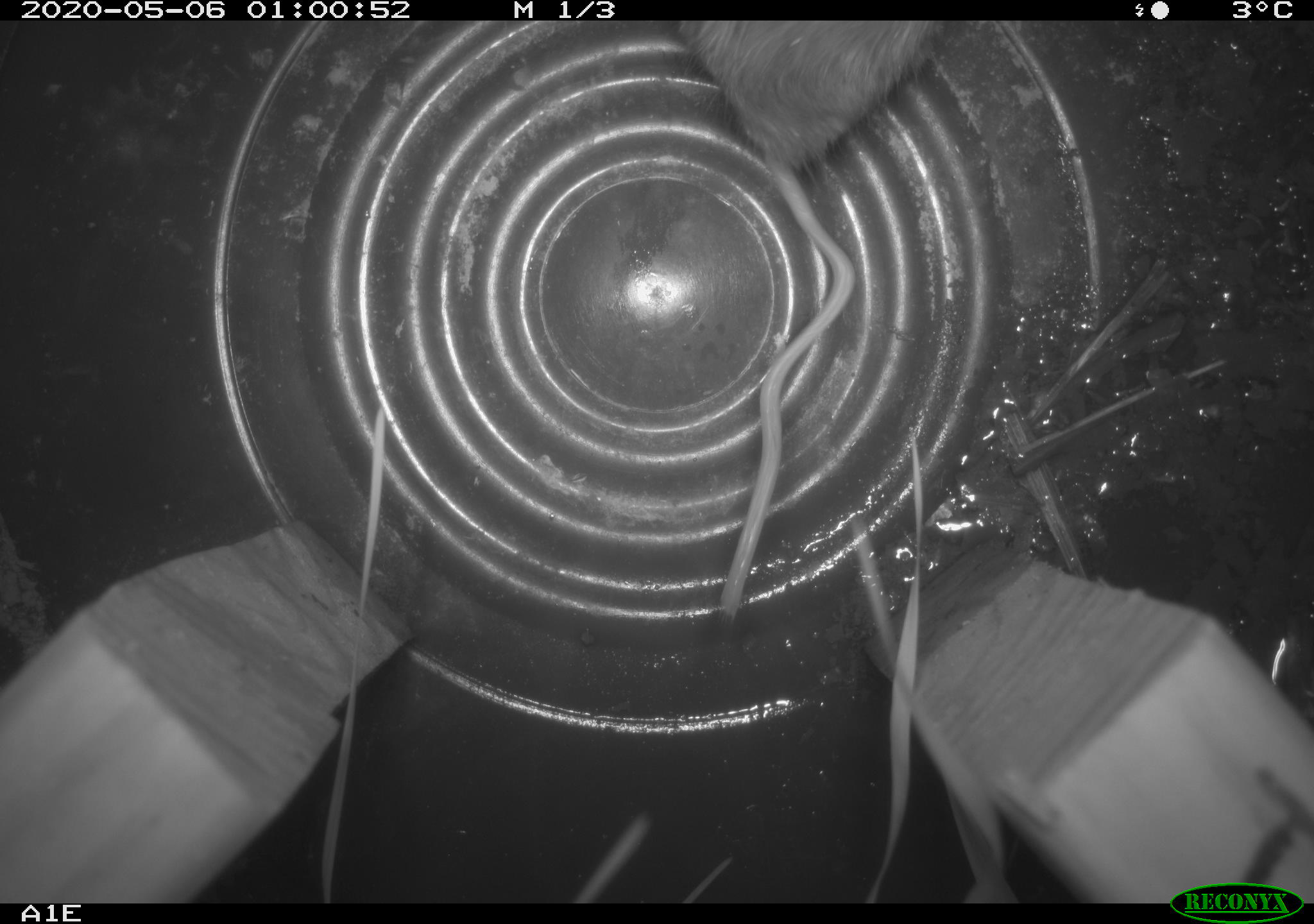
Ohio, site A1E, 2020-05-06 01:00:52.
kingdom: Animalia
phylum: Chordata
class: Mammalia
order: Rodentia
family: Cricetidae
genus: Peromyscus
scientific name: Peromyscus leucopus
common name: white-footed mouse